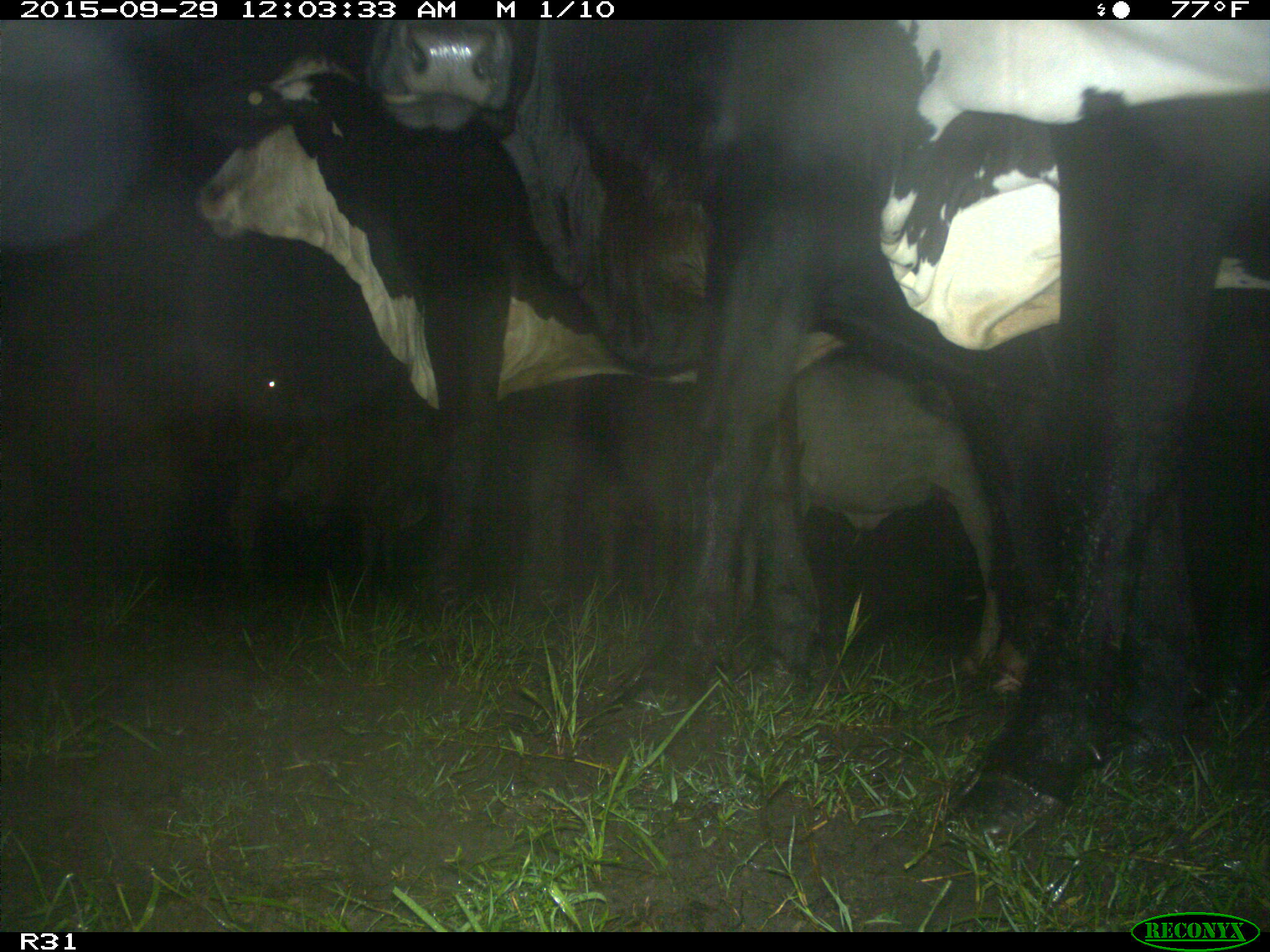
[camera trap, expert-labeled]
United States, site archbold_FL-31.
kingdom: Animalia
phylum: Chordata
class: Mammalia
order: Artiodactyla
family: Bovidae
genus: Bos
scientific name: Bos taurus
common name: domestic cow